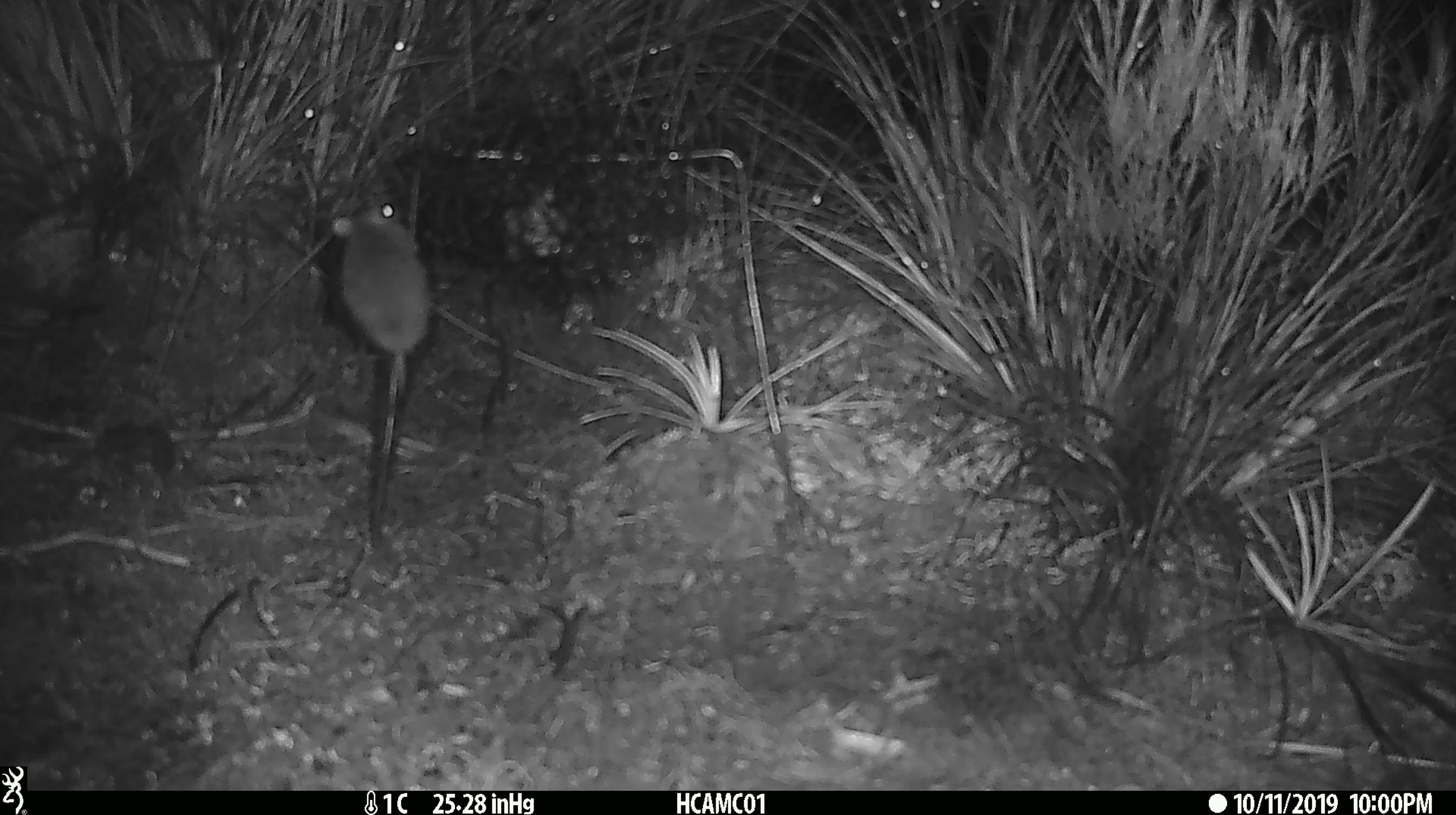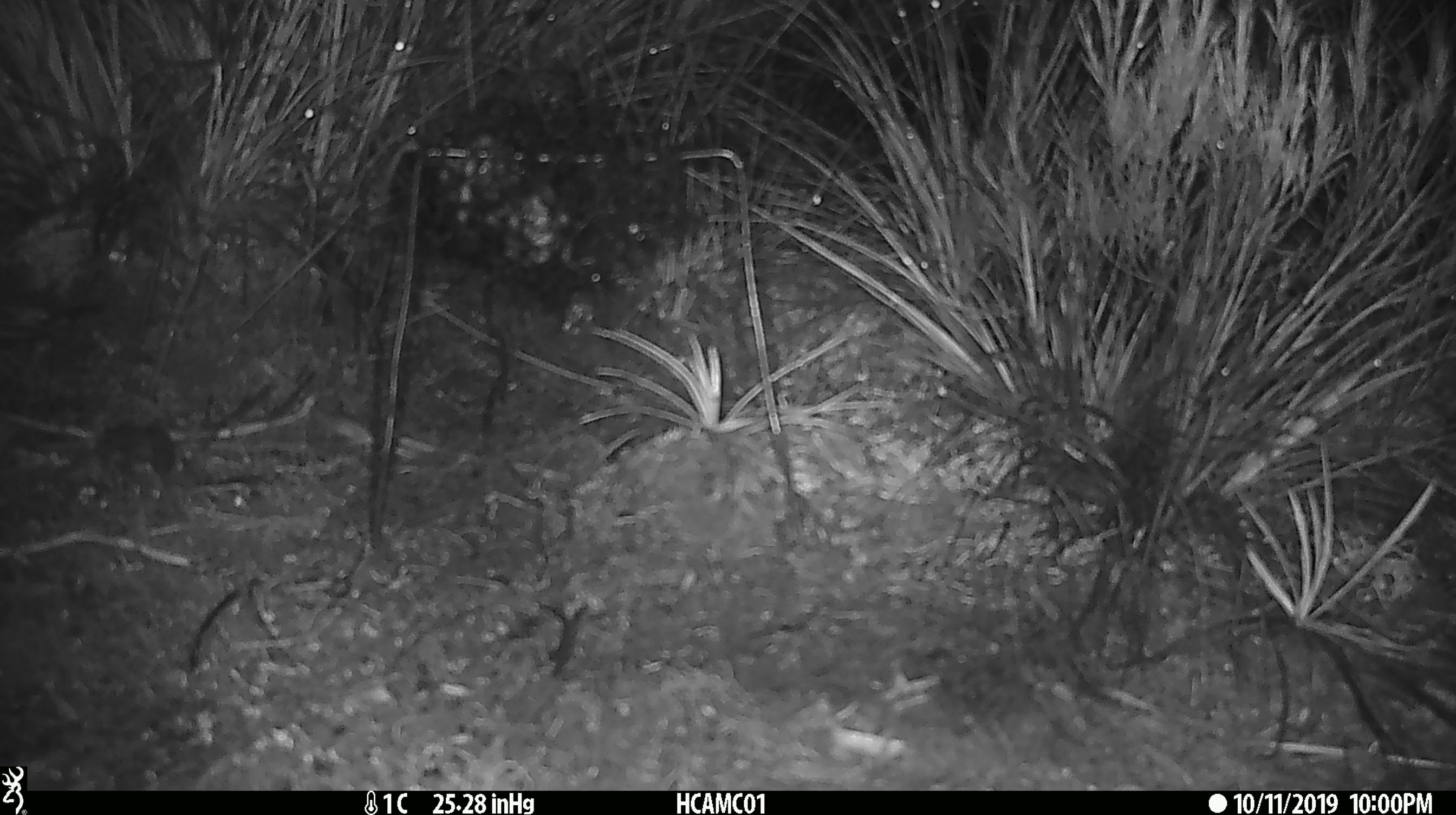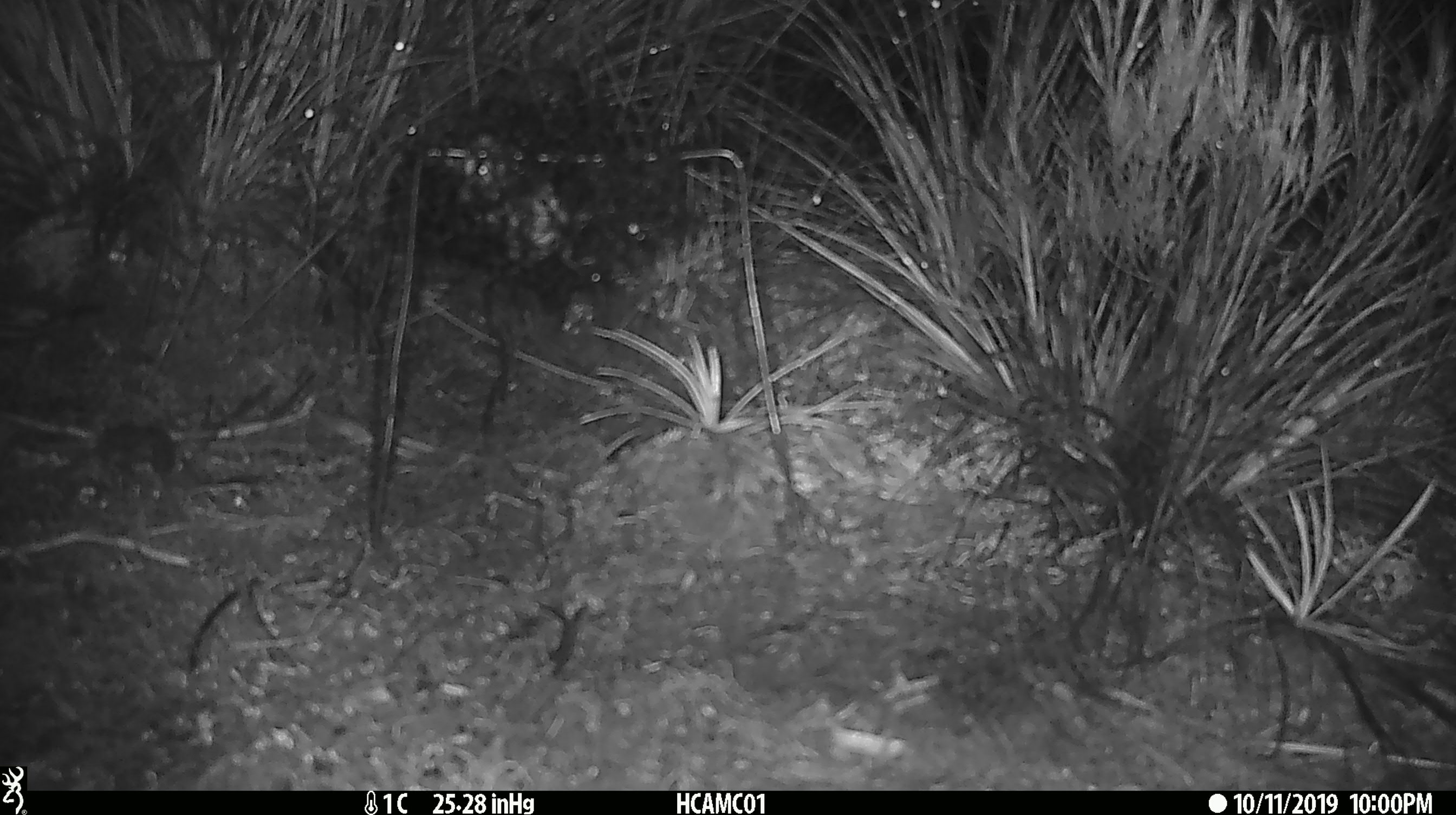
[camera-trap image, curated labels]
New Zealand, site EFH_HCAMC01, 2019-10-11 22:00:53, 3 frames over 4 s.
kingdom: Animalia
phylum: Chordata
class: Mammalia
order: Rodentia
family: Muridae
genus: Mus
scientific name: Mus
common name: mouse